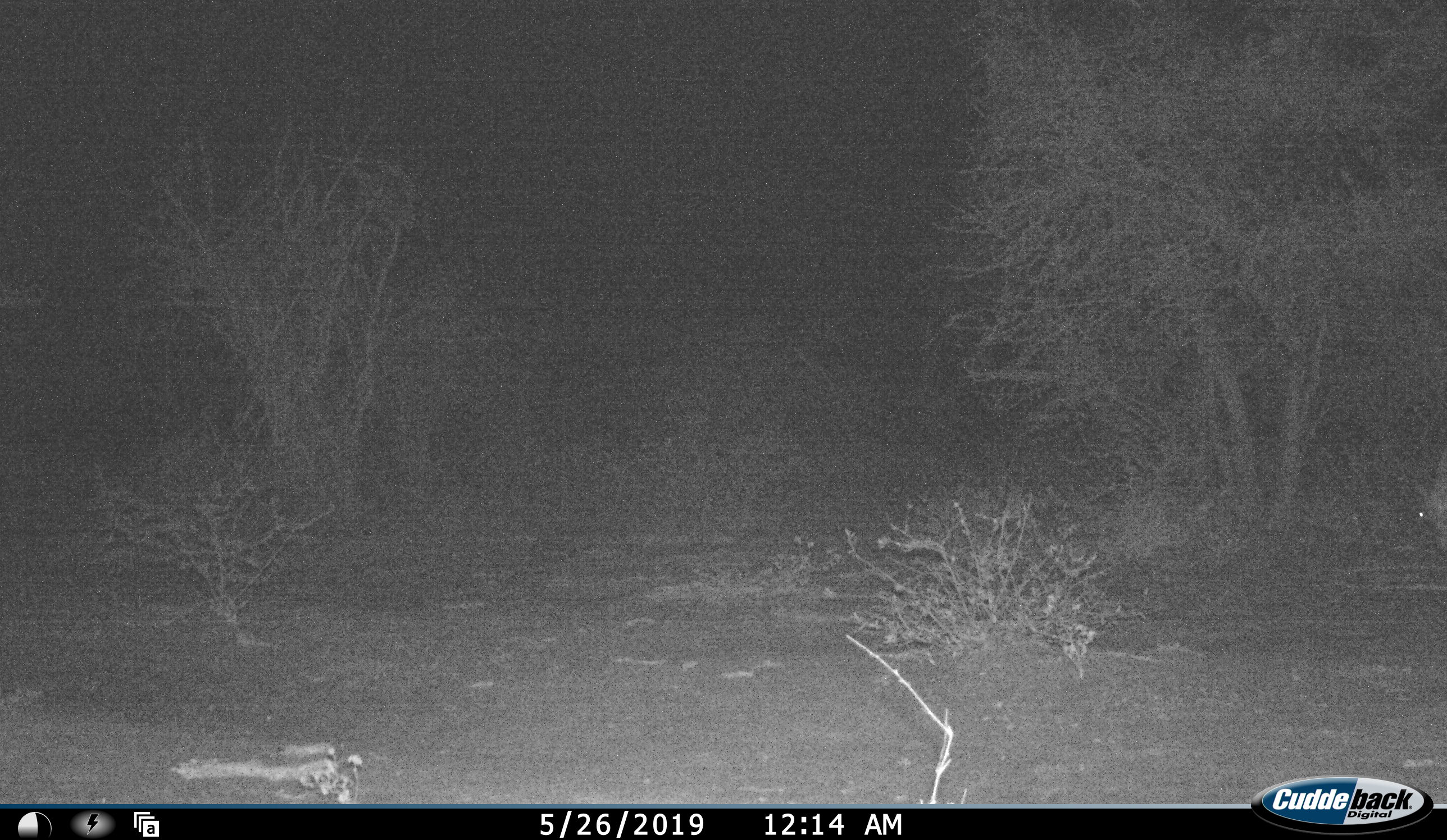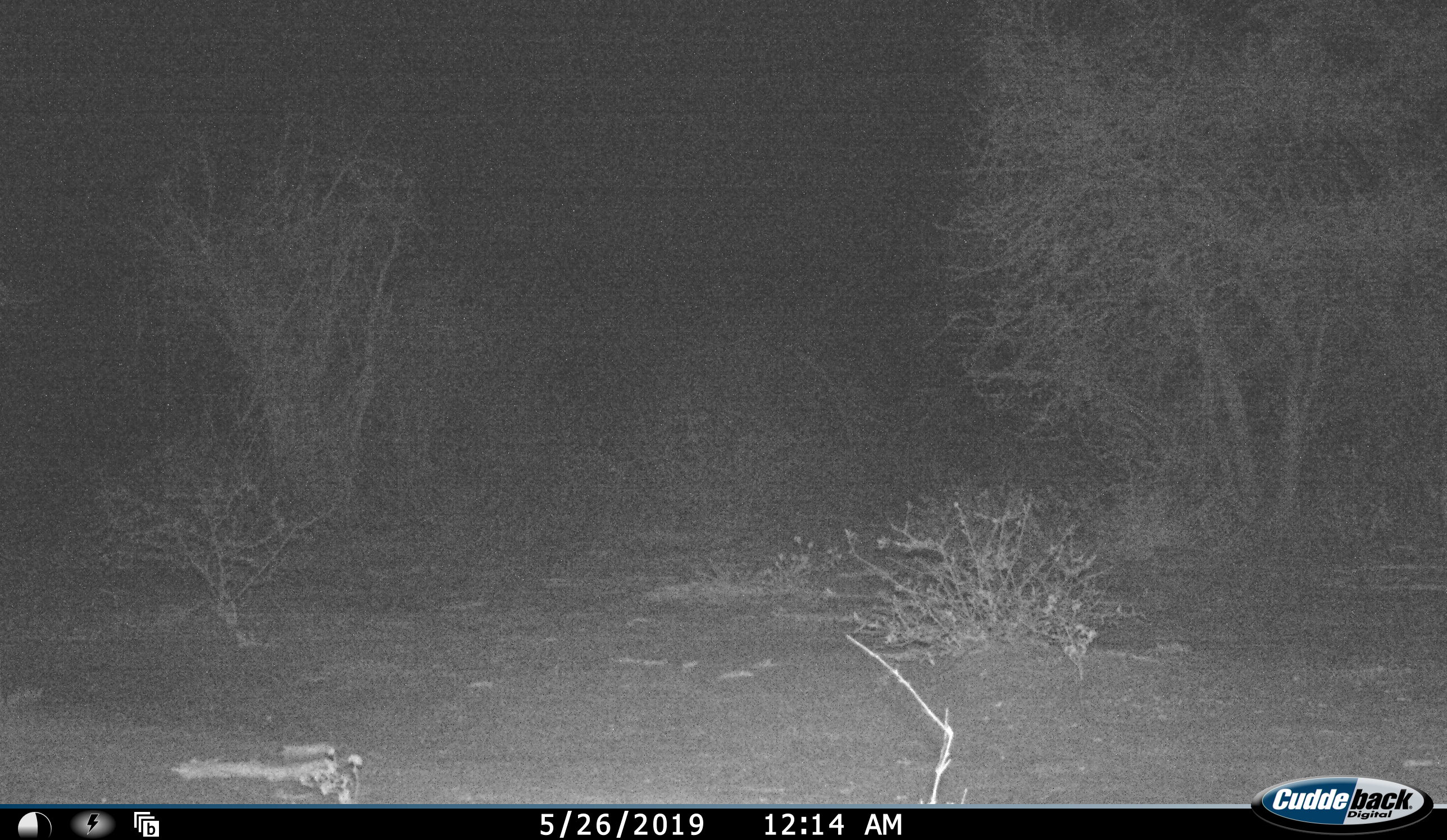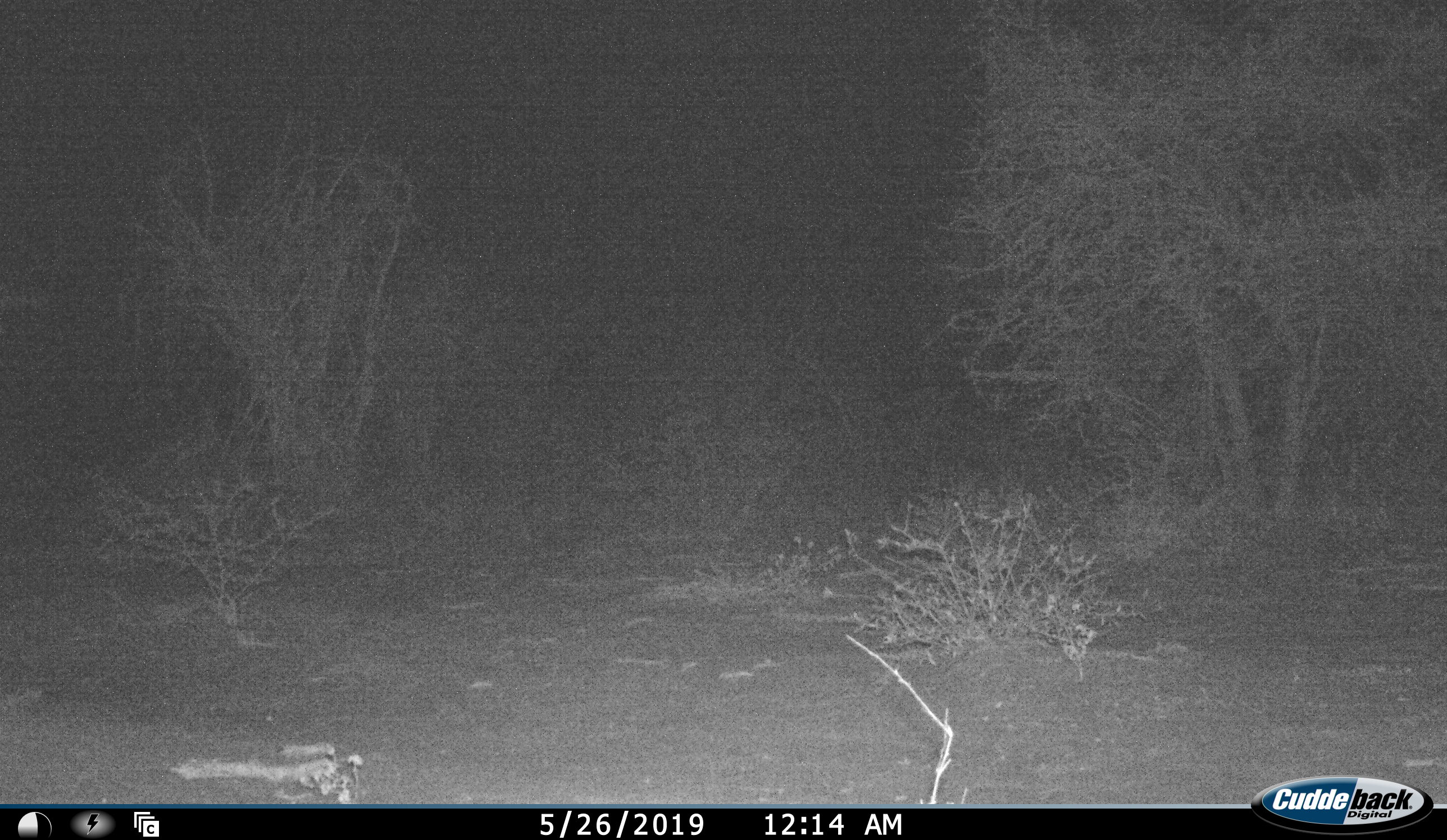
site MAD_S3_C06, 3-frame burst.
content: unidentified animal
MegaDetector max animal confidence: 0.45